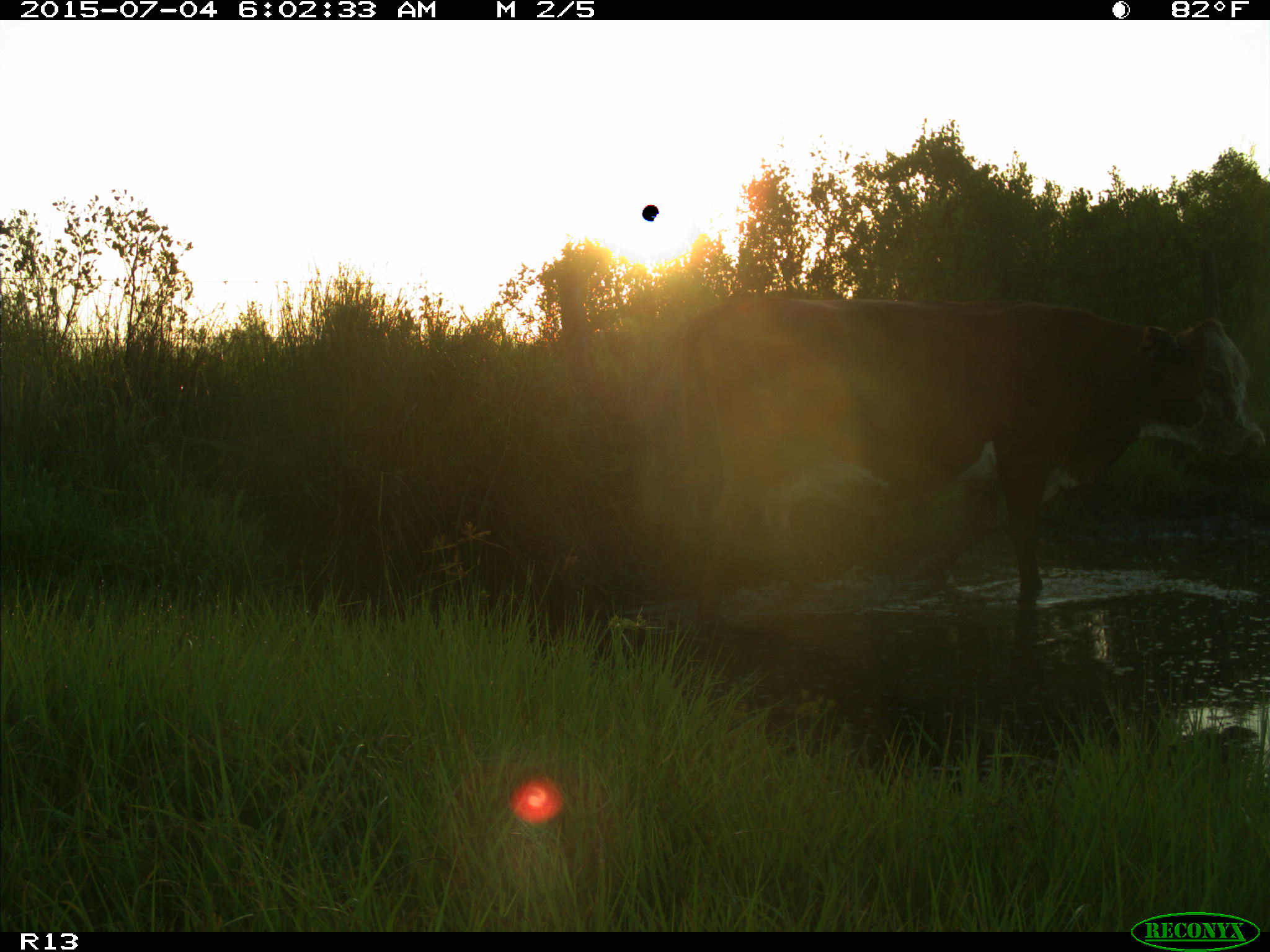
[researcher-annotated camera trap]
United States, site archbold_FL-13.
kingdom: Animalia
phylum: Chordata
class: Mammalia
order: Artiodactyla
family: Bovidae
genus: Bos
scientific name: Bos taurus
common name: domestic cow